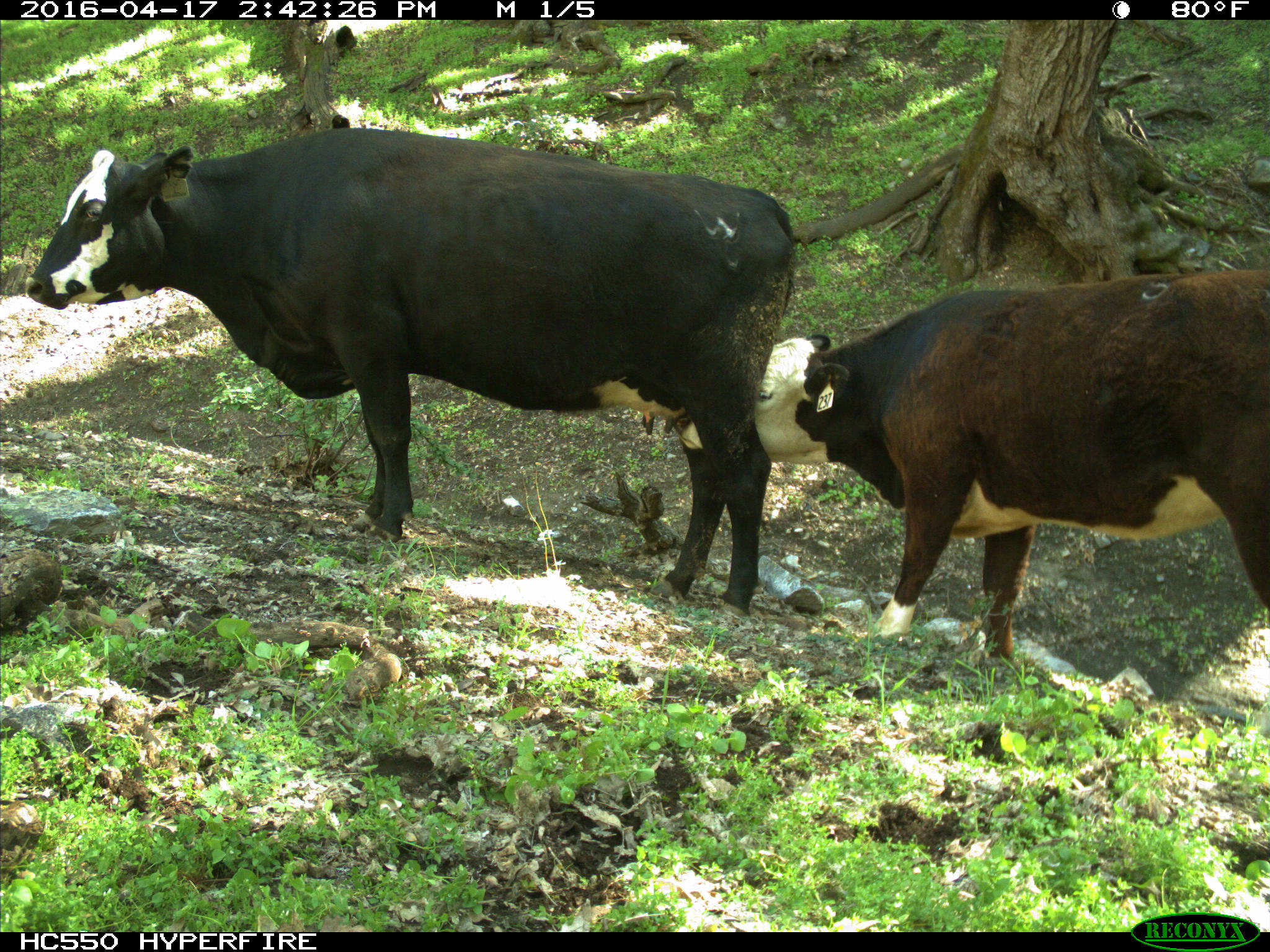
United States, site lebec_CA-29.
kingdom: Animalia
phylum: Chordata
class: Mammalia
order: Artiodactyla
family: Bovidae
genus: Bos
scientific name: Bos taurus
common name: domestic cow